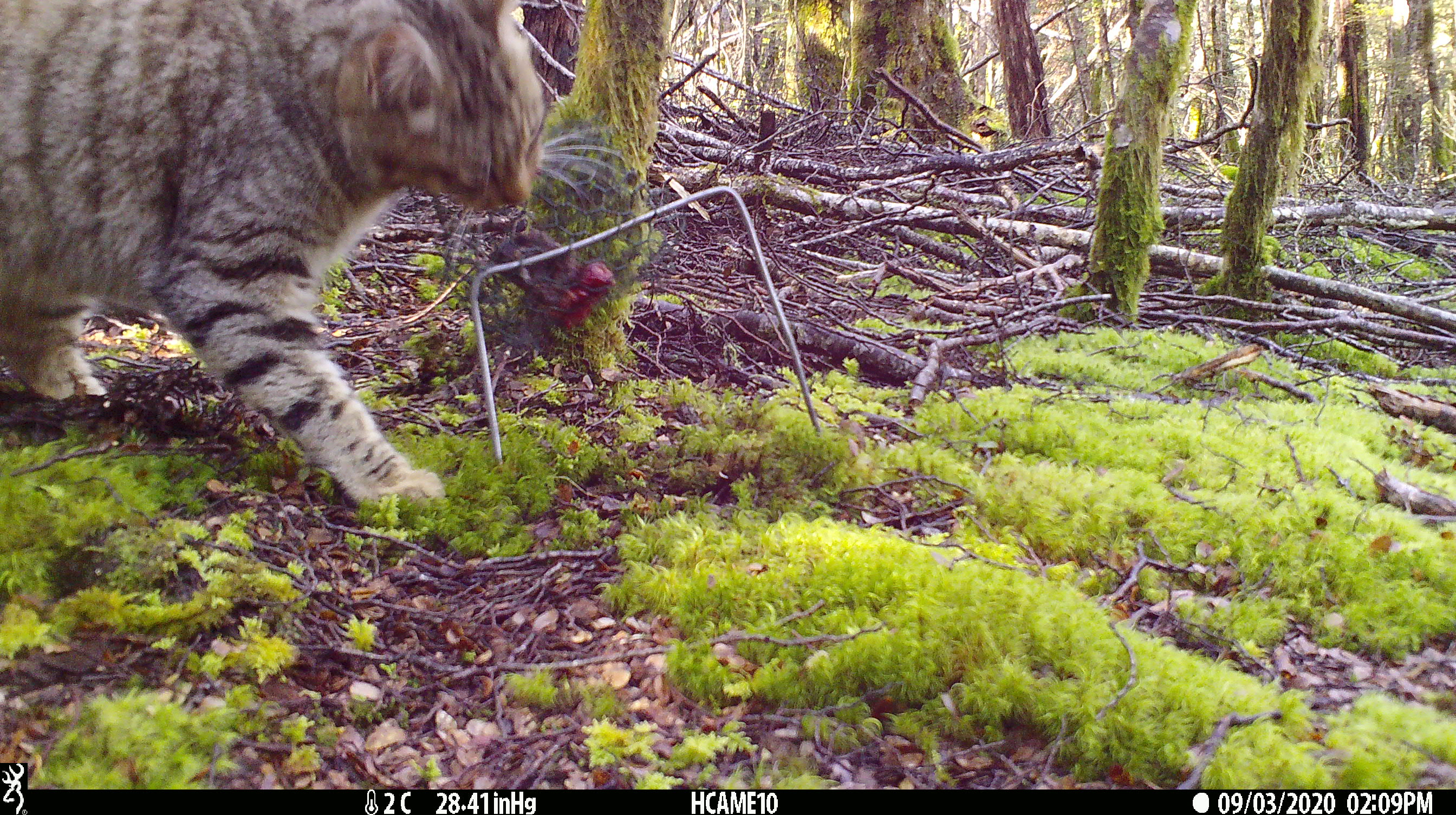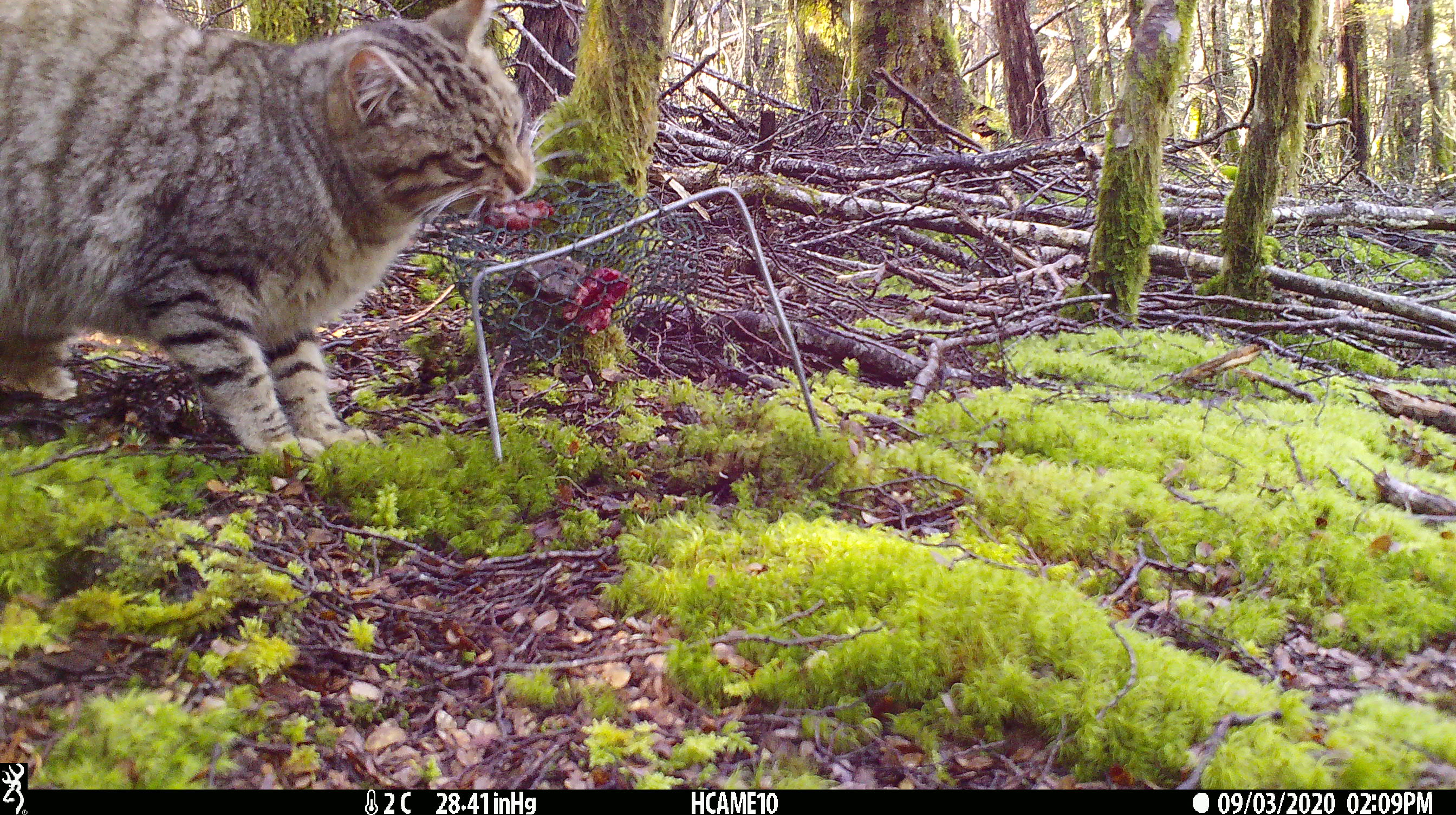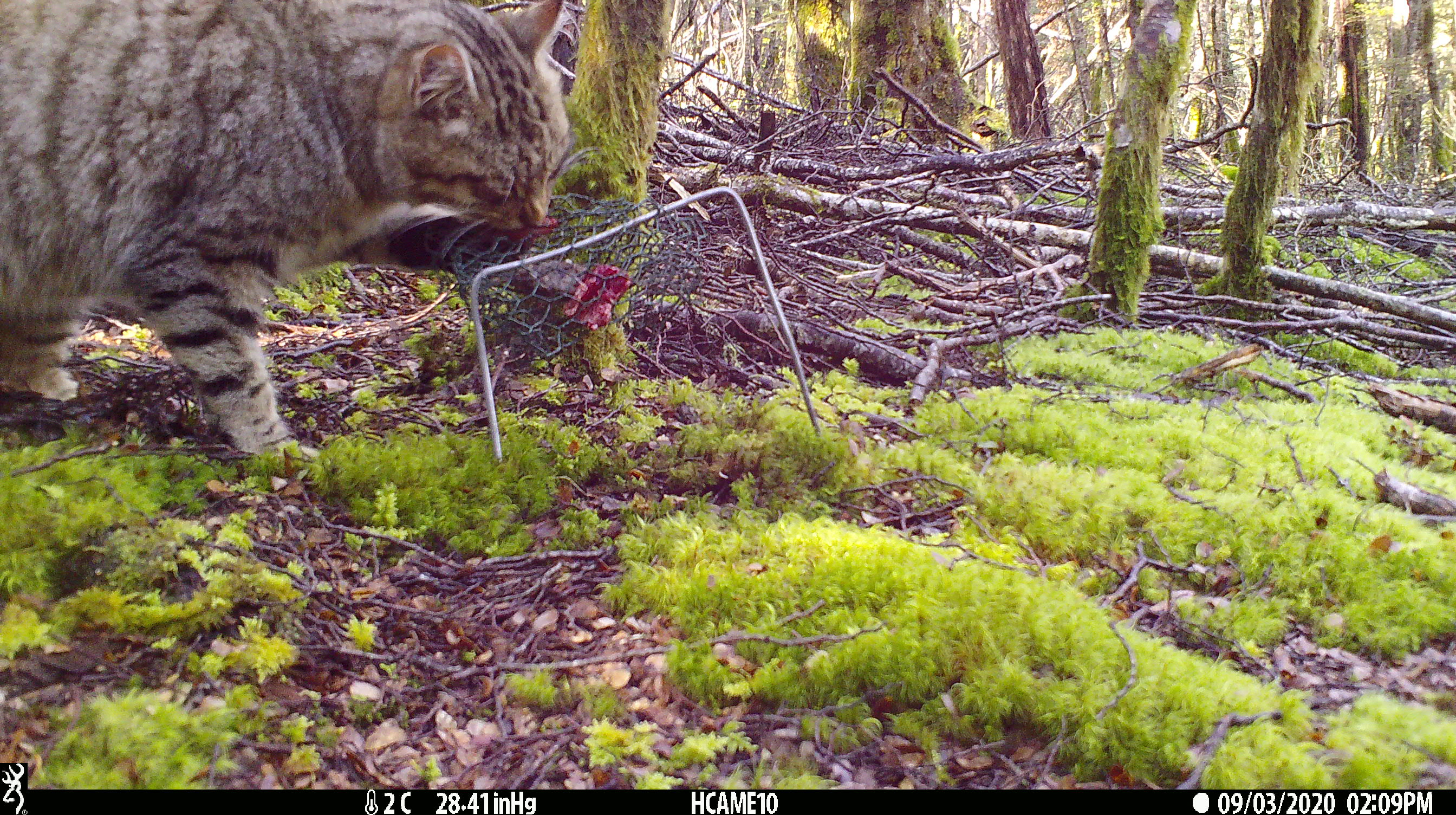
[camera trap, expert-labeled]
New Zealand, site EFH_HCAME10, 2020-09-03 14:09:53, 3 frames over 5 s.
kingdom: Animalia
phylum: Chordata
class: Mammalia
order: Carnivora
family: Felidae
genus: Felis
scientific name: Felis catus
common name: domestic cat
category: cat